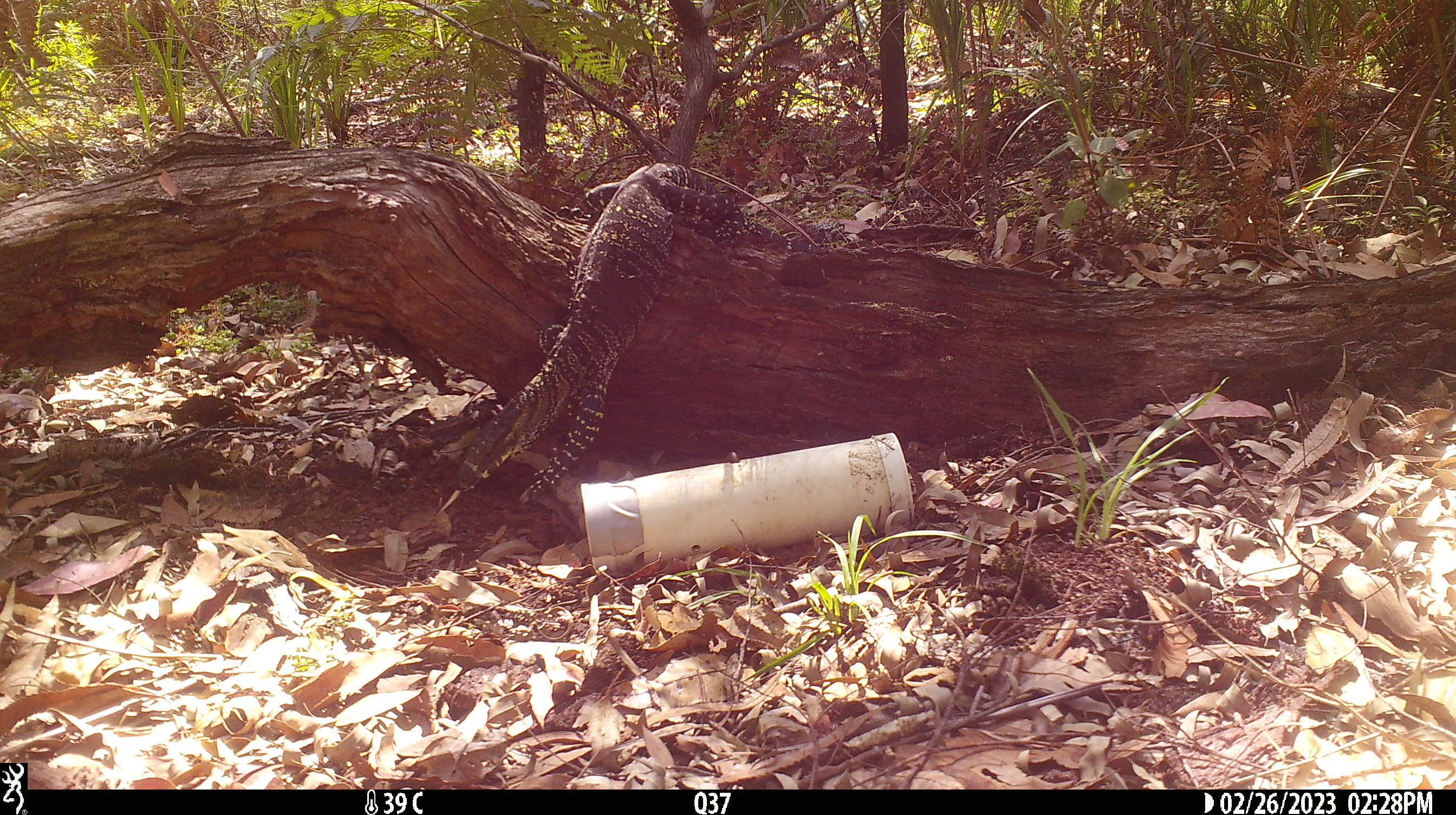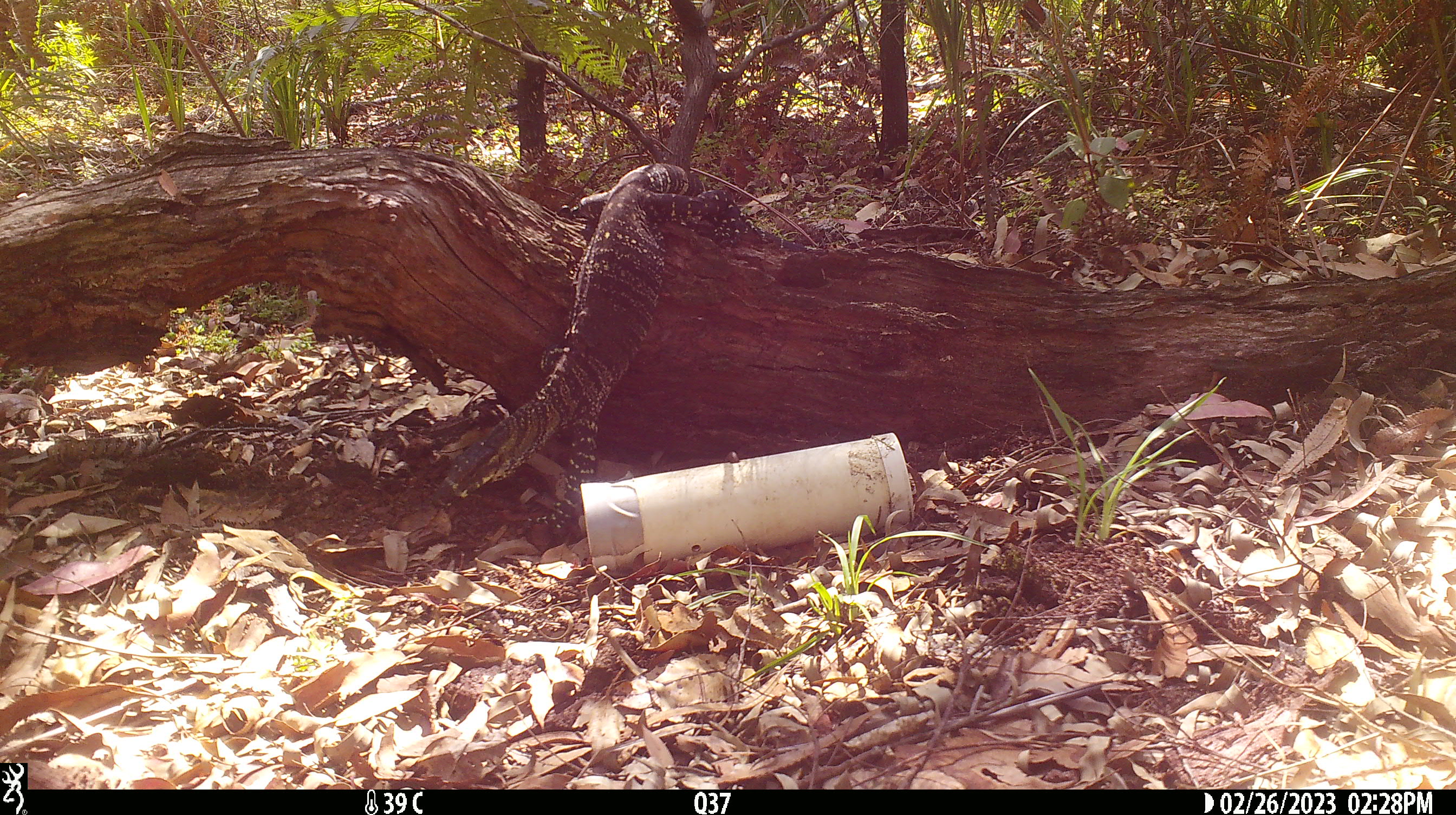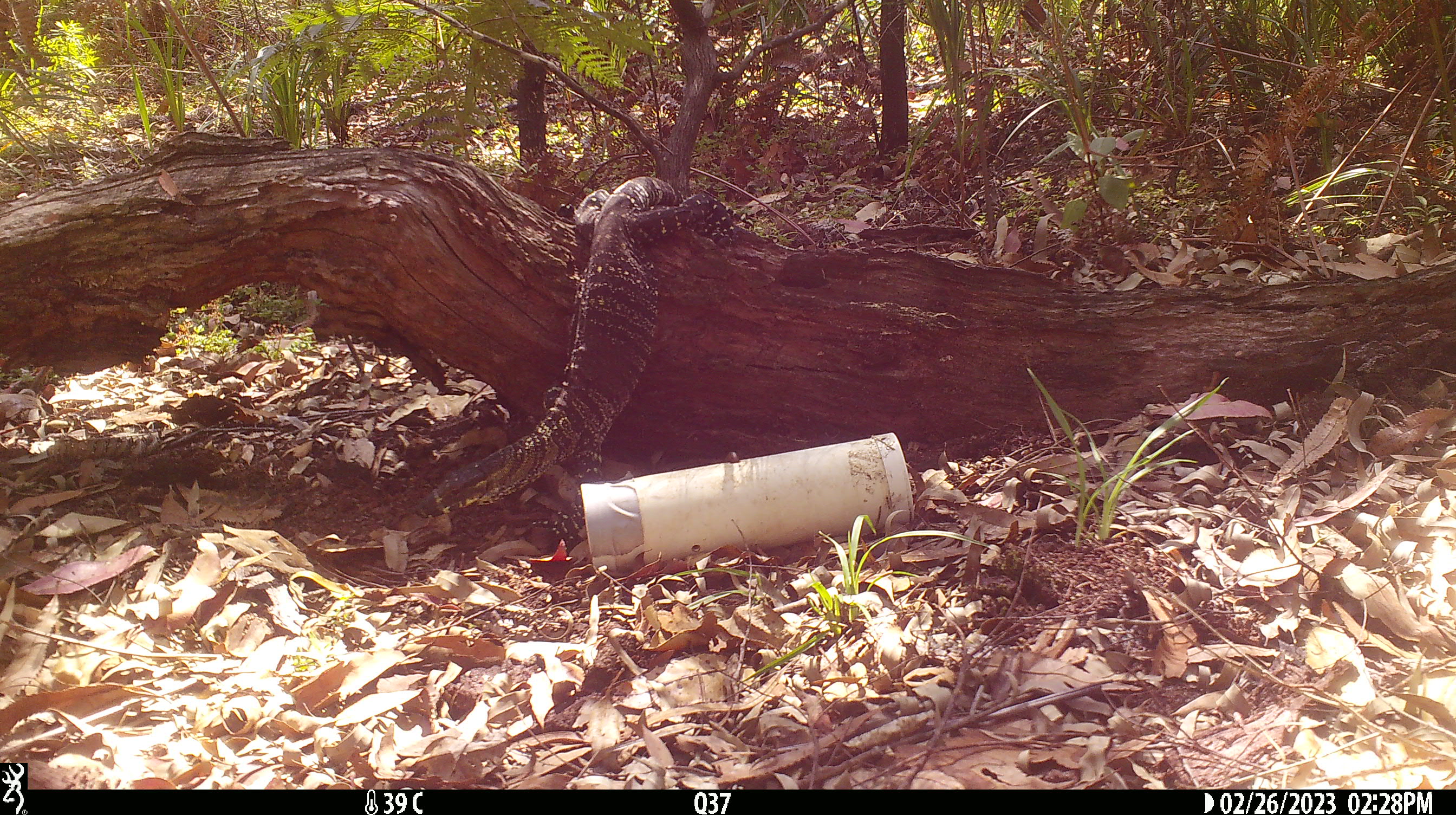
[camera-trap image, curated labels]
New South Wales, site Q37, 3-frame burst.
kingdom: Animalia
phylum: Chordata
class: Reptilia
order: Squamata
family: Varanidae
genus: Varanus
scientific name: Varanus varius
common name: lace monitor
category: goanna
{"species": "goanna (lace monitor) (Varanus varius)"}